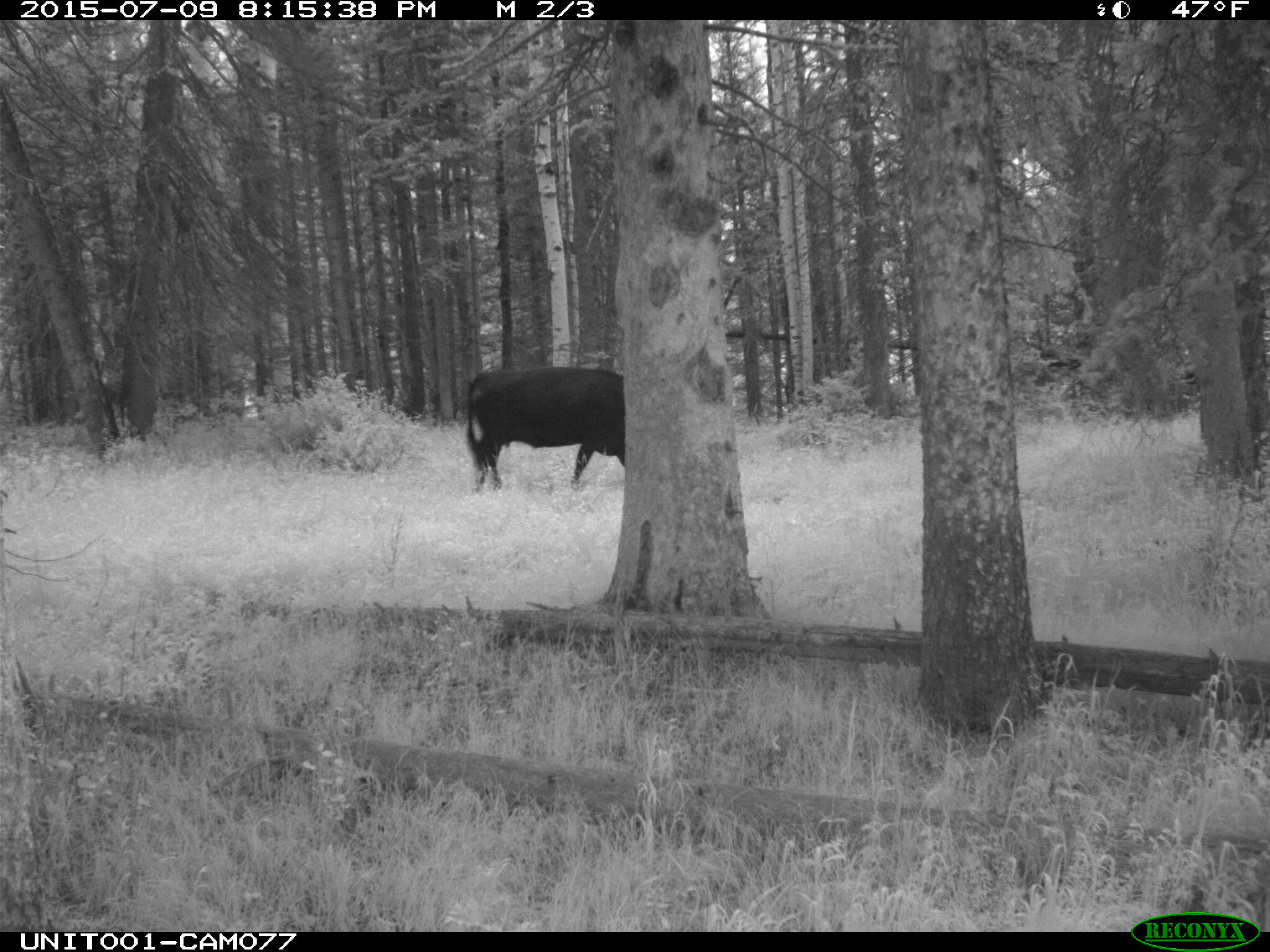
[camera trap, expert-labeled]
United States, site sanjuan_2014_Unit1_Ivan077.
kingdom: Animalia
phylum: Chordata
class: Mammalia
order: Artiodactyla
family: Bovidae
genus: Bos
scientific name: Bos taurus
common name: domestic cow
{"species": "Bos taurus (domestic cow)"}